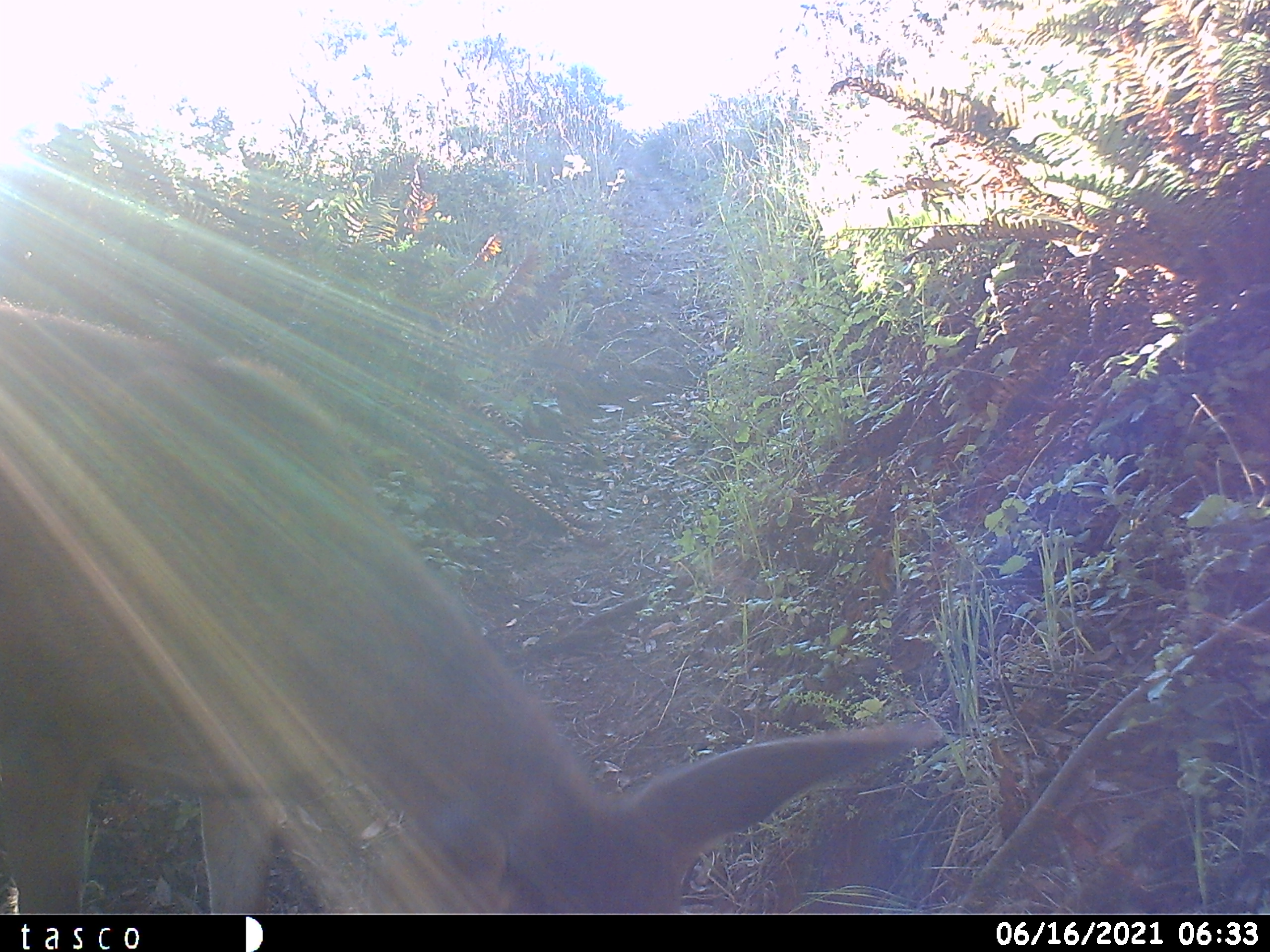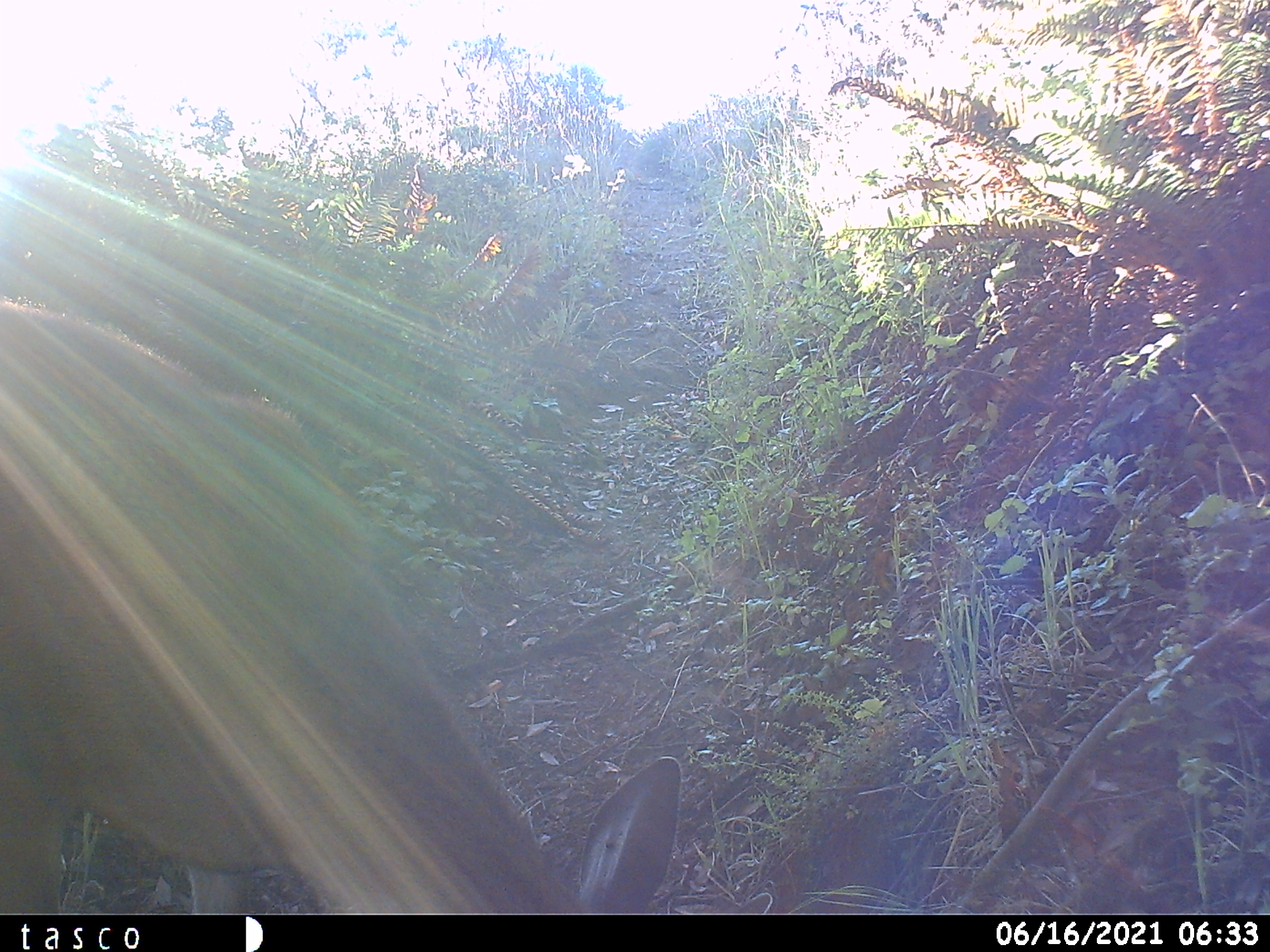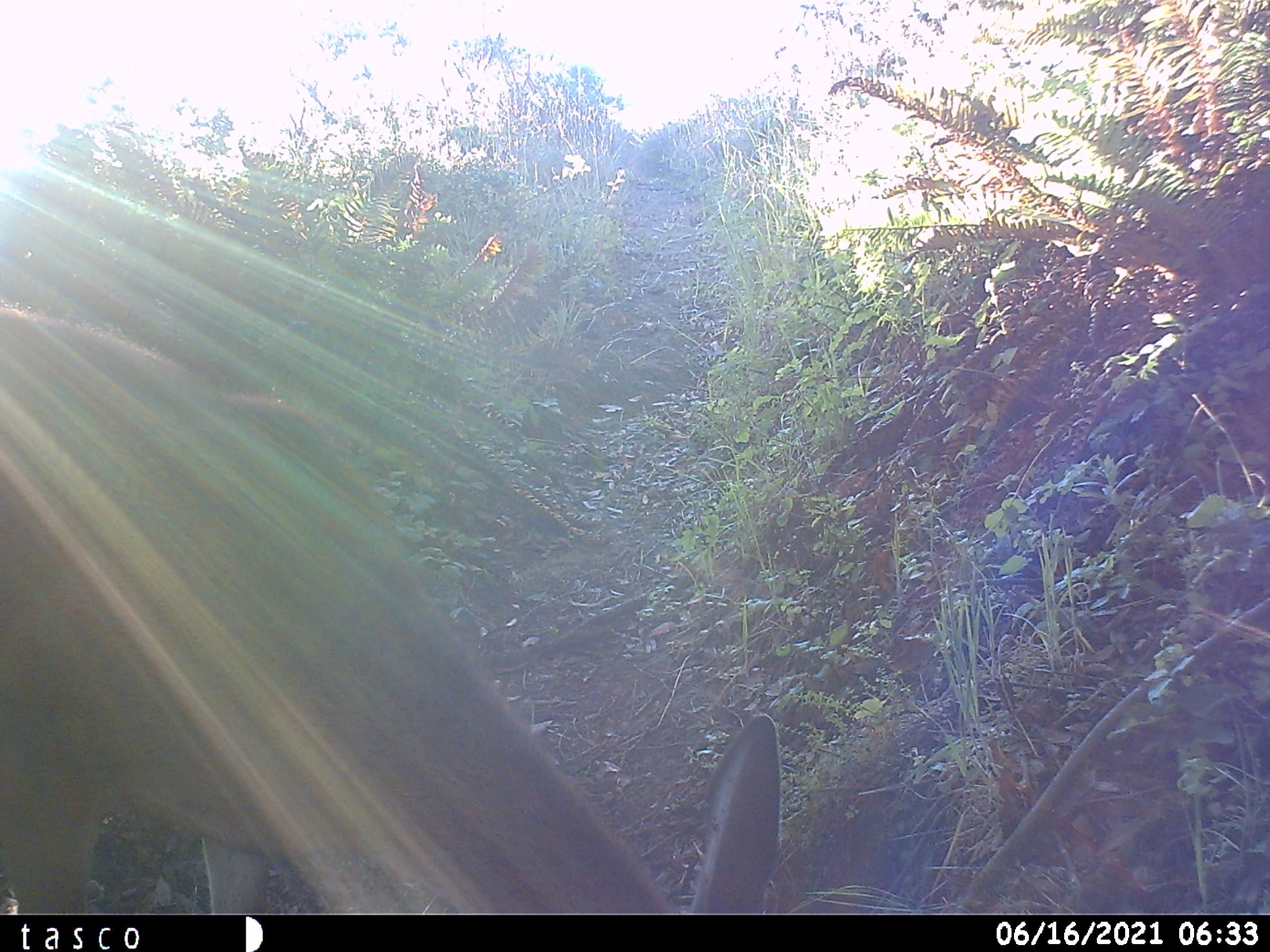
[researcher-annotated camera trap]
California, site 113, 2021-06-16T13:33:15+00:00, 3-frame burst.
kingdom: Animalia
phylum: Chordata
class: Mammalia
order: Artiodactyla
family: Cervidae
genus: Odocoileus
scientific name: Odocoileus hemionus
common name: mule deer